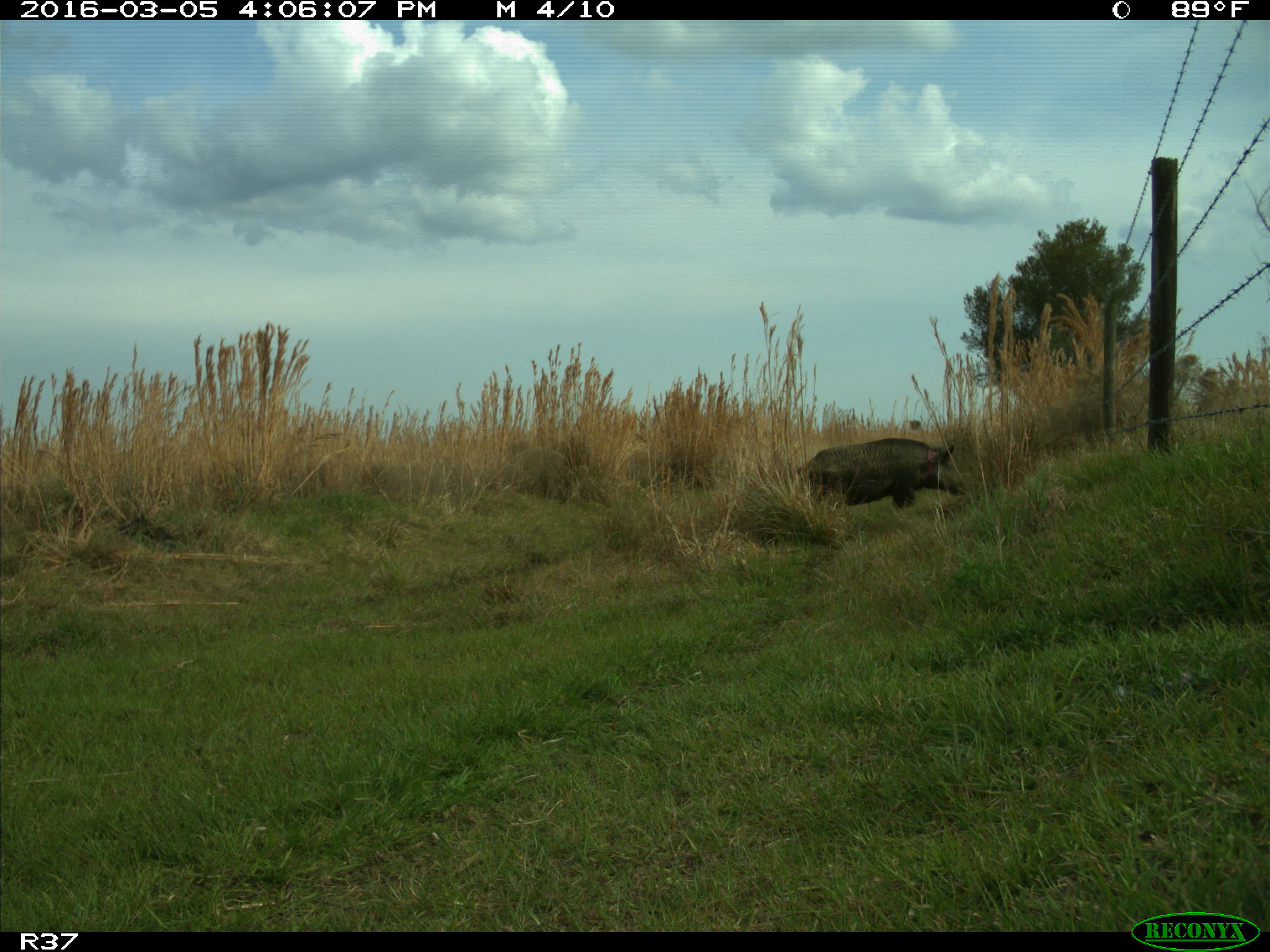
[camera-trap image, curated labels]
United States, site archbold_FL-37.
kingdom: Animalia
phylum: Chordata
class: Mammalia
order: Artiodactyla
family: Suidae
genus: Sus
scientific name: Sus scrofa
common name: wild boar